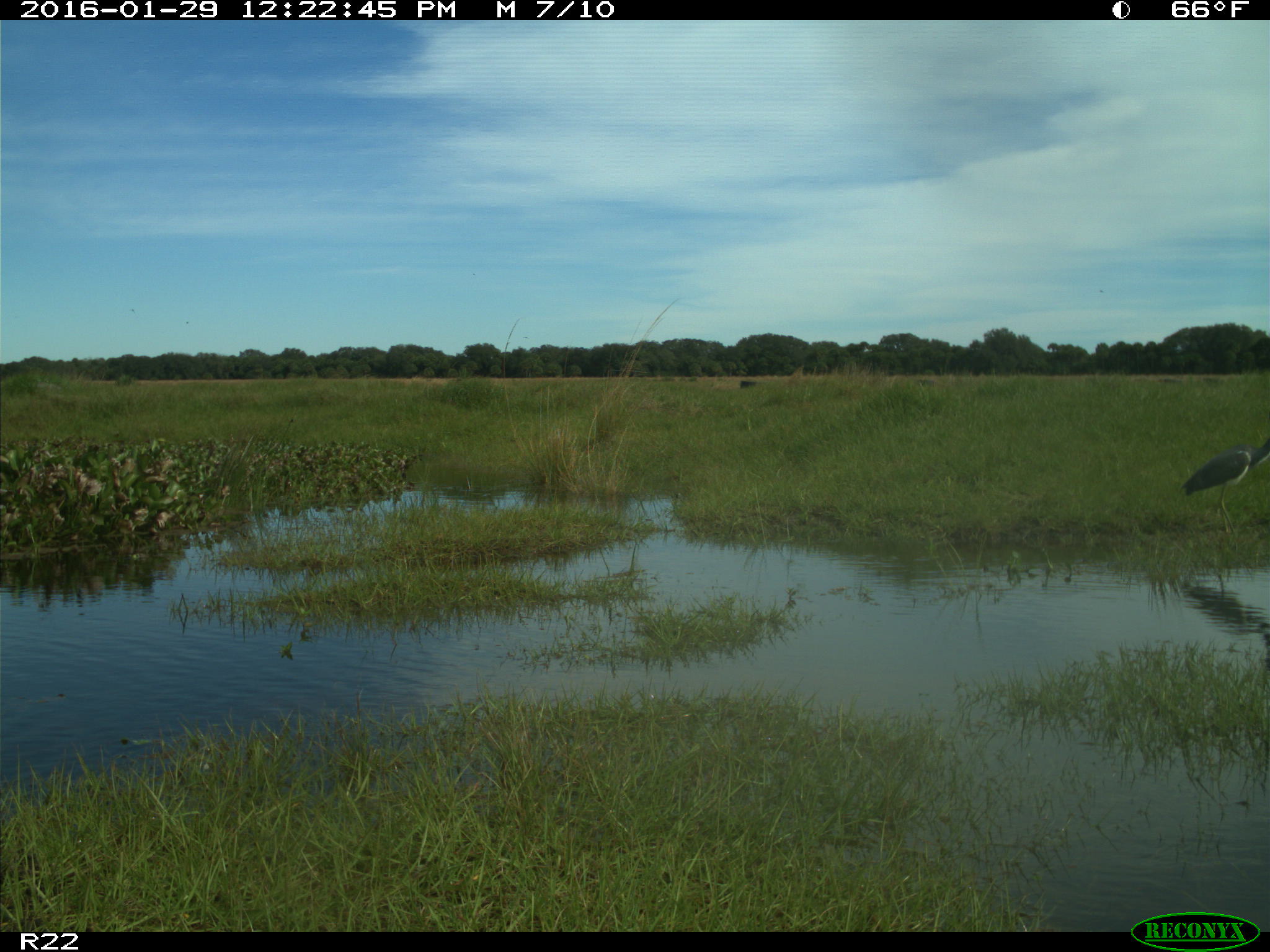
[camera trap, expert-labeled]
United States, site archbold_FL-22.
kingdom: Animalia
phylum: Chordata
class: Aves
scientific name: Aves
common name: birds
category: unidentified bird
Unidentified bird (birds) (Aves).